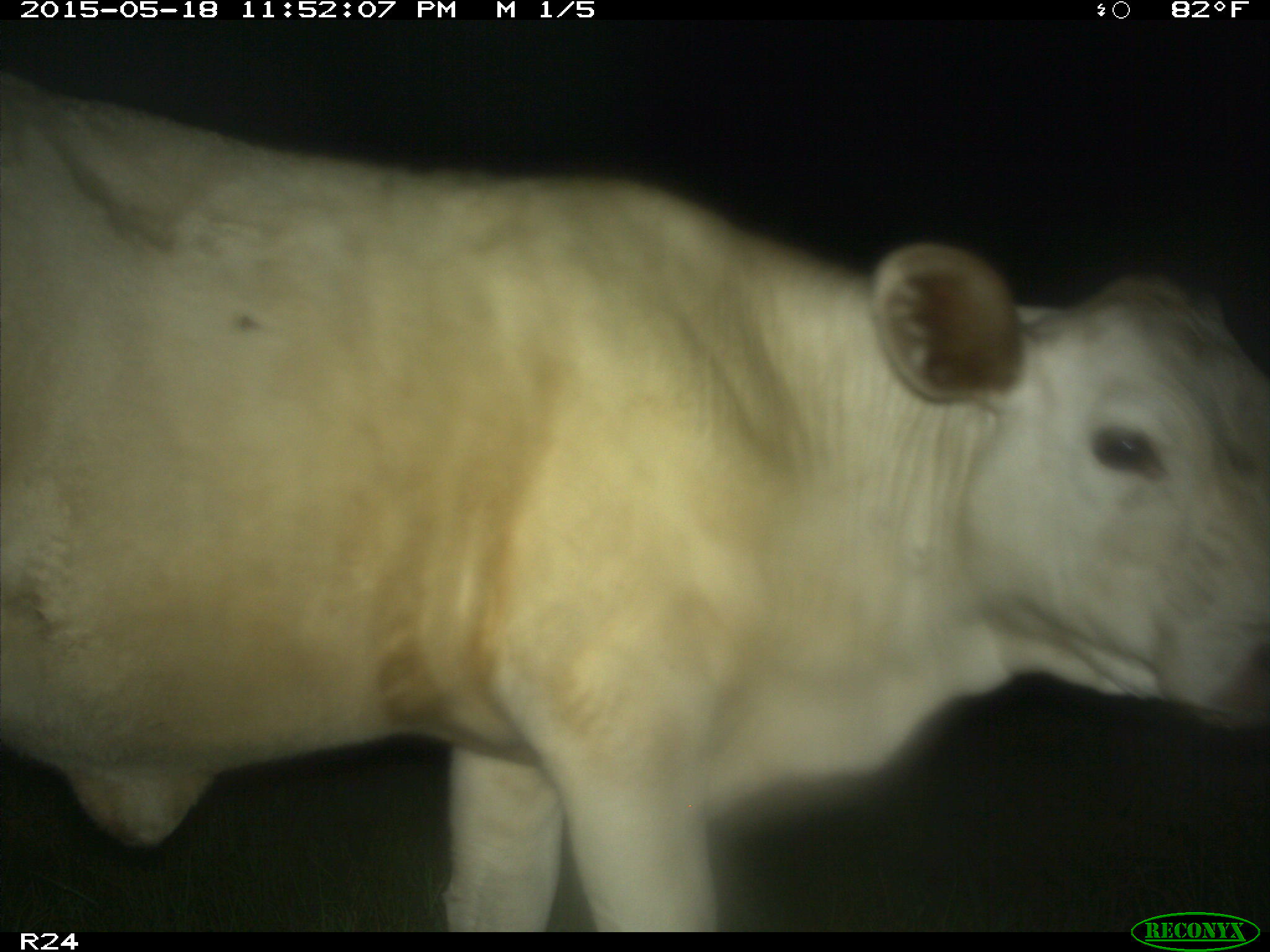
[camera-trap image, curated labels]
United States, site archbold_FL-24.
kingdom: Animalia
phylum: Chordata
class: Mammalia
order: Artiodactyla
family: Bovidae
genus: Bos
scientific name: Bos taurus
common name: domestic cow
Bos taurus (domestic cow).